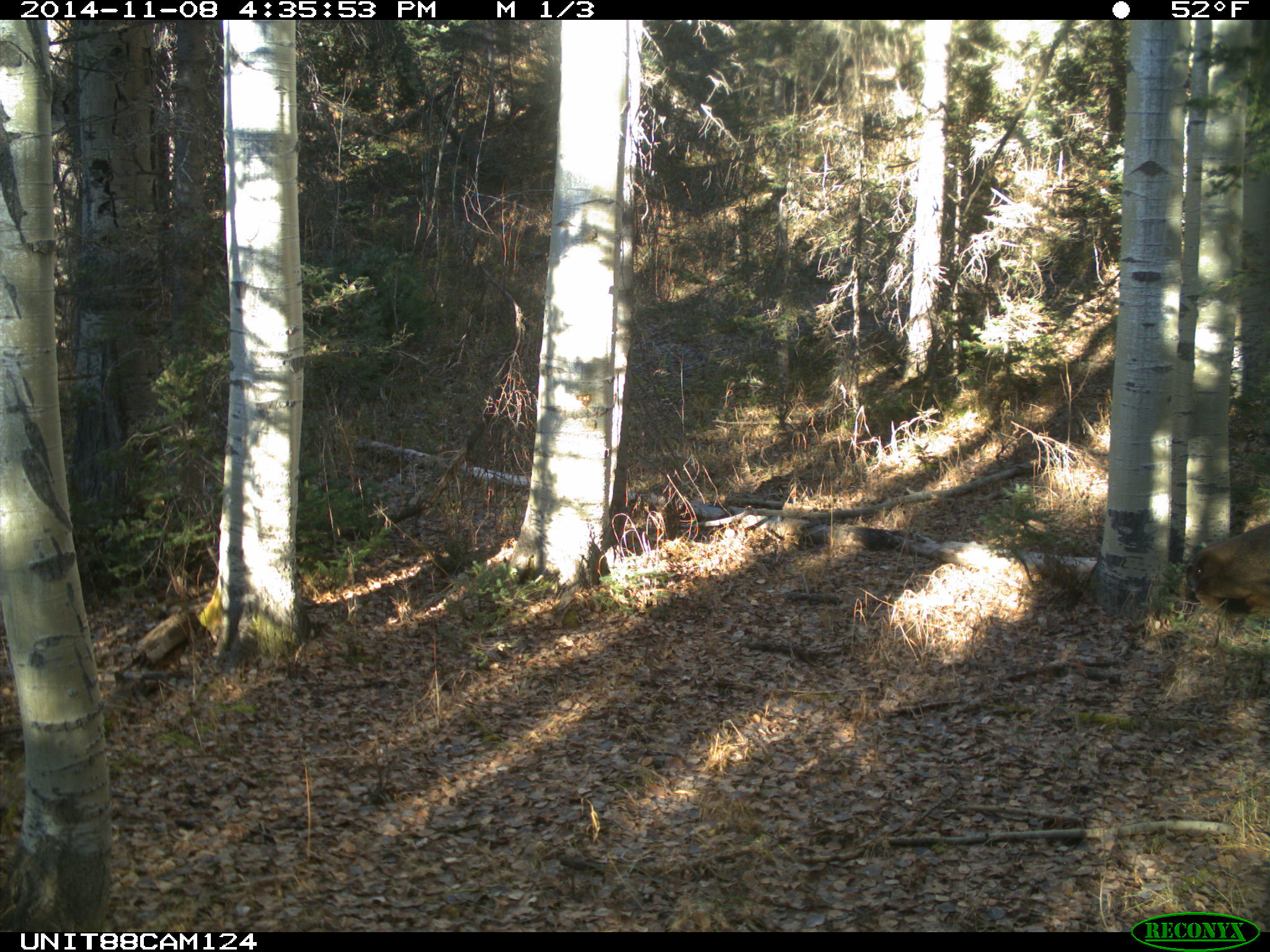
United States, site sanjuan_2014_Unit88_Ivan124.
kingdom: Animalia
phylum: Chordata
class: Mammalia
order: Artiodactyla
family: Cervidae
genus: Cervus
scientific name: Cervus elaphus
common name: red deer